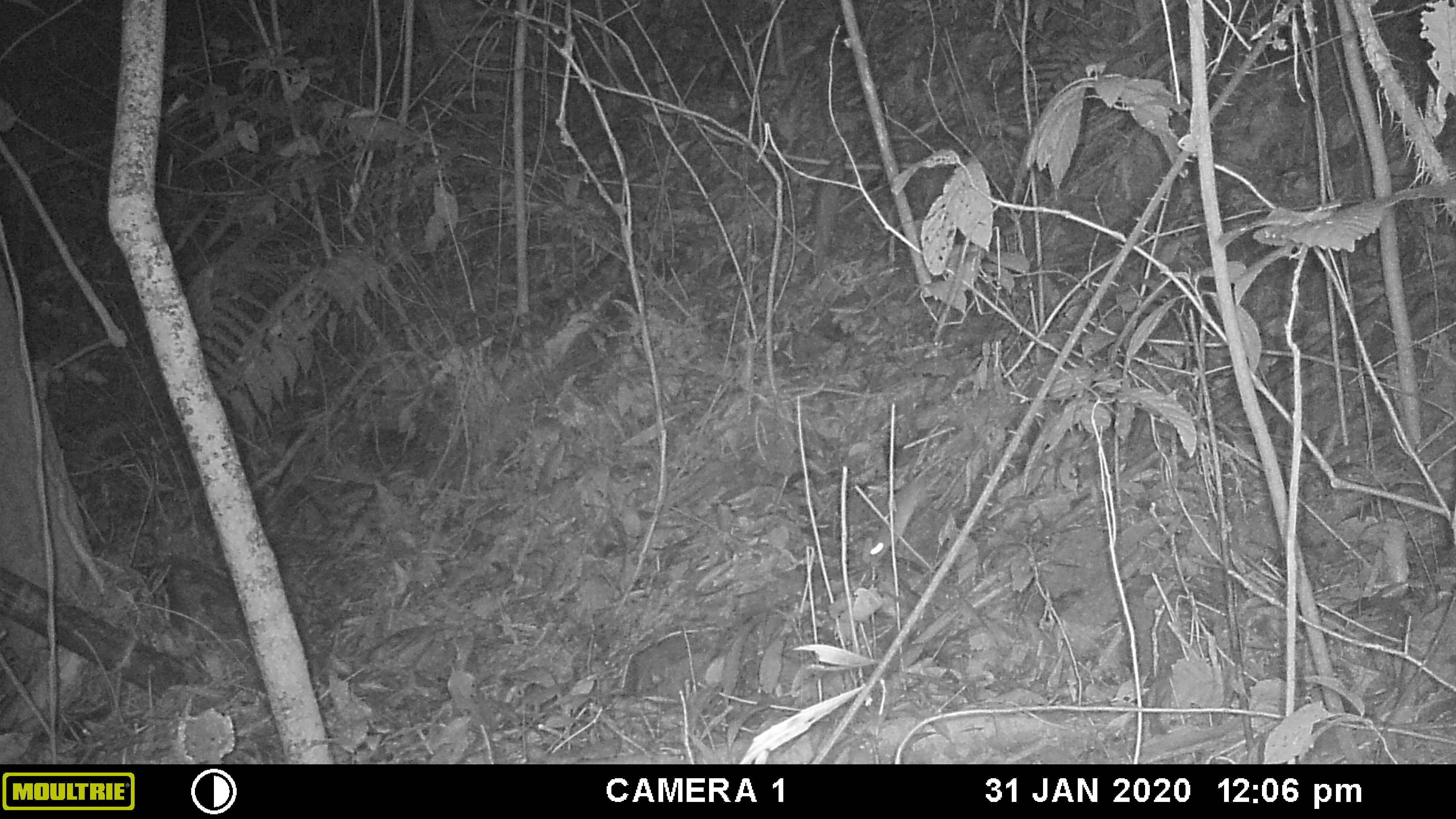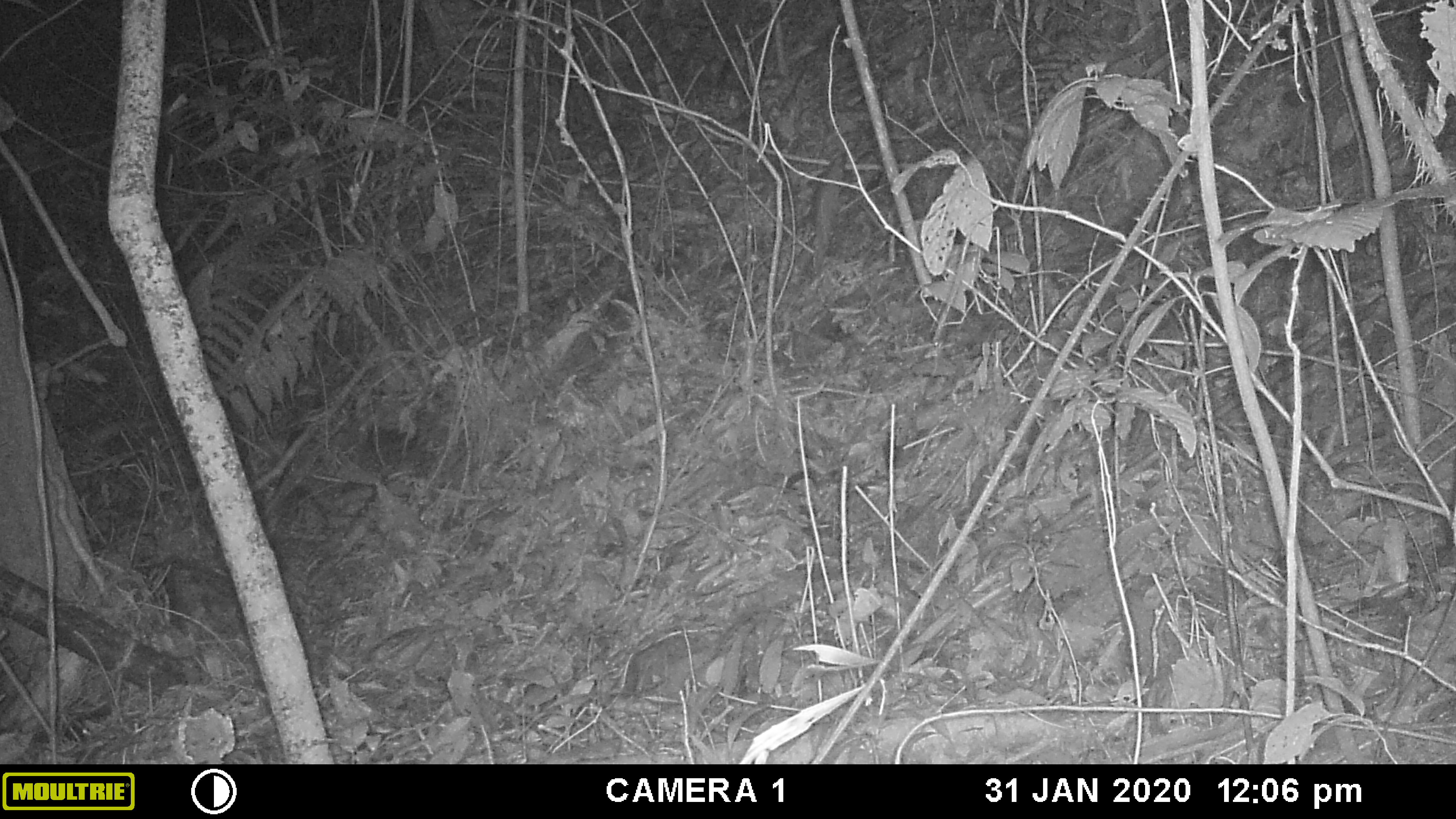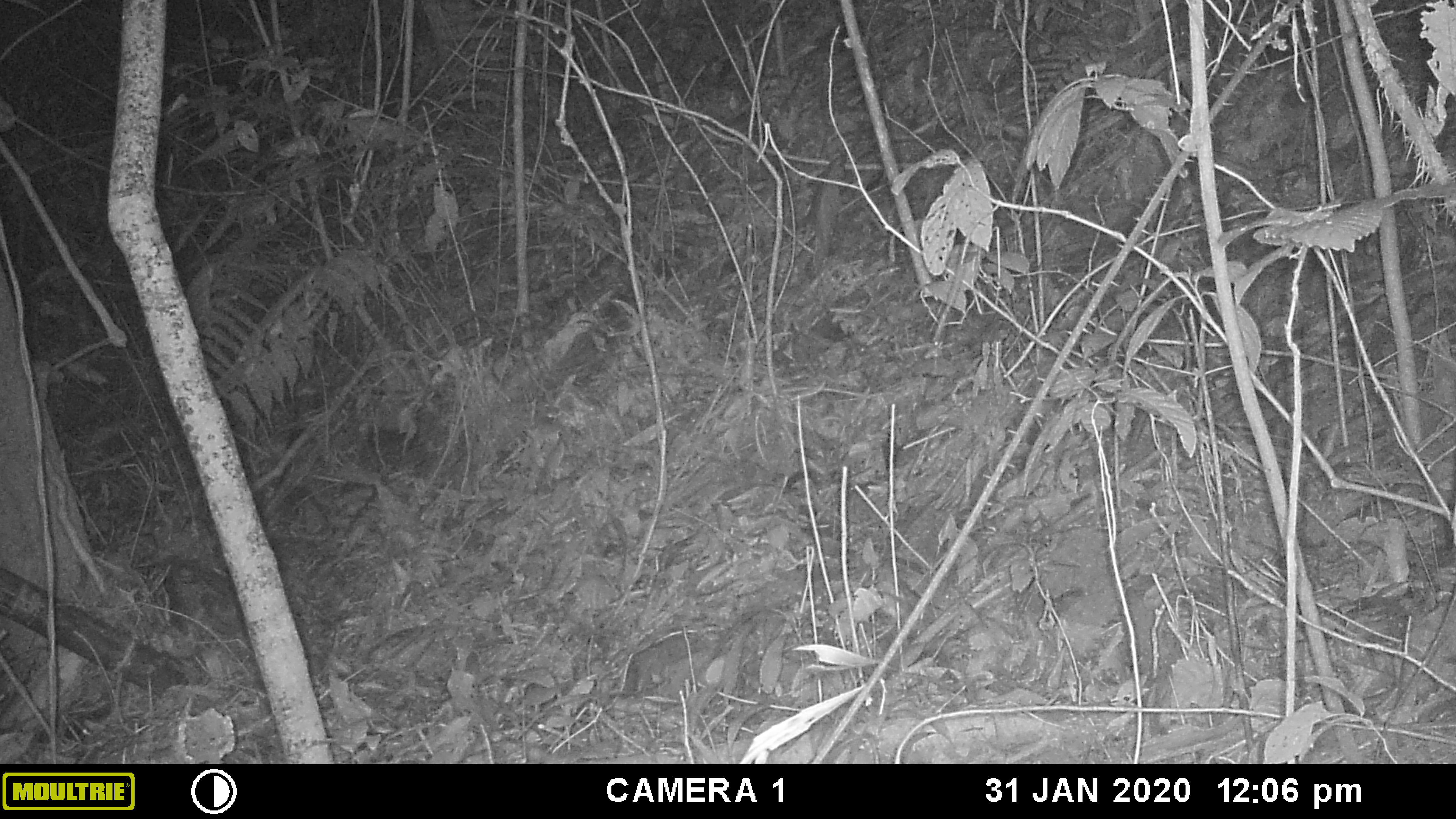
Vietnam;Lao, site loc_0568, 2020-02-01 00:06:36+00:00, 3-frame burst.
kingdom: Animalia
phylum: Chordata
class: Mammalia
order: Rodentia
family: Muridae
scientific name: Muridae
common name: old-world mice and rats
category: unidentified murid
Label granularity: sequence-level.